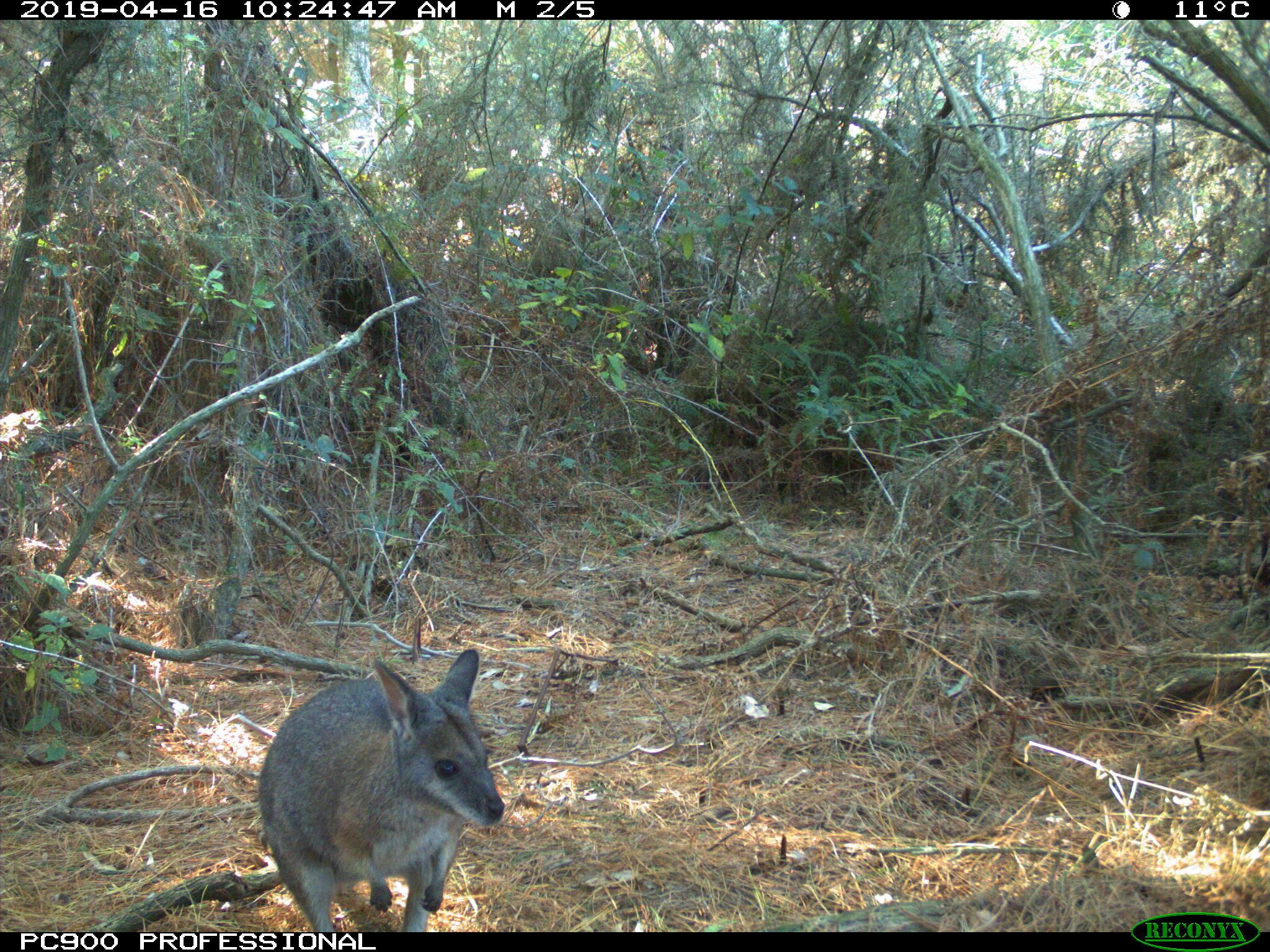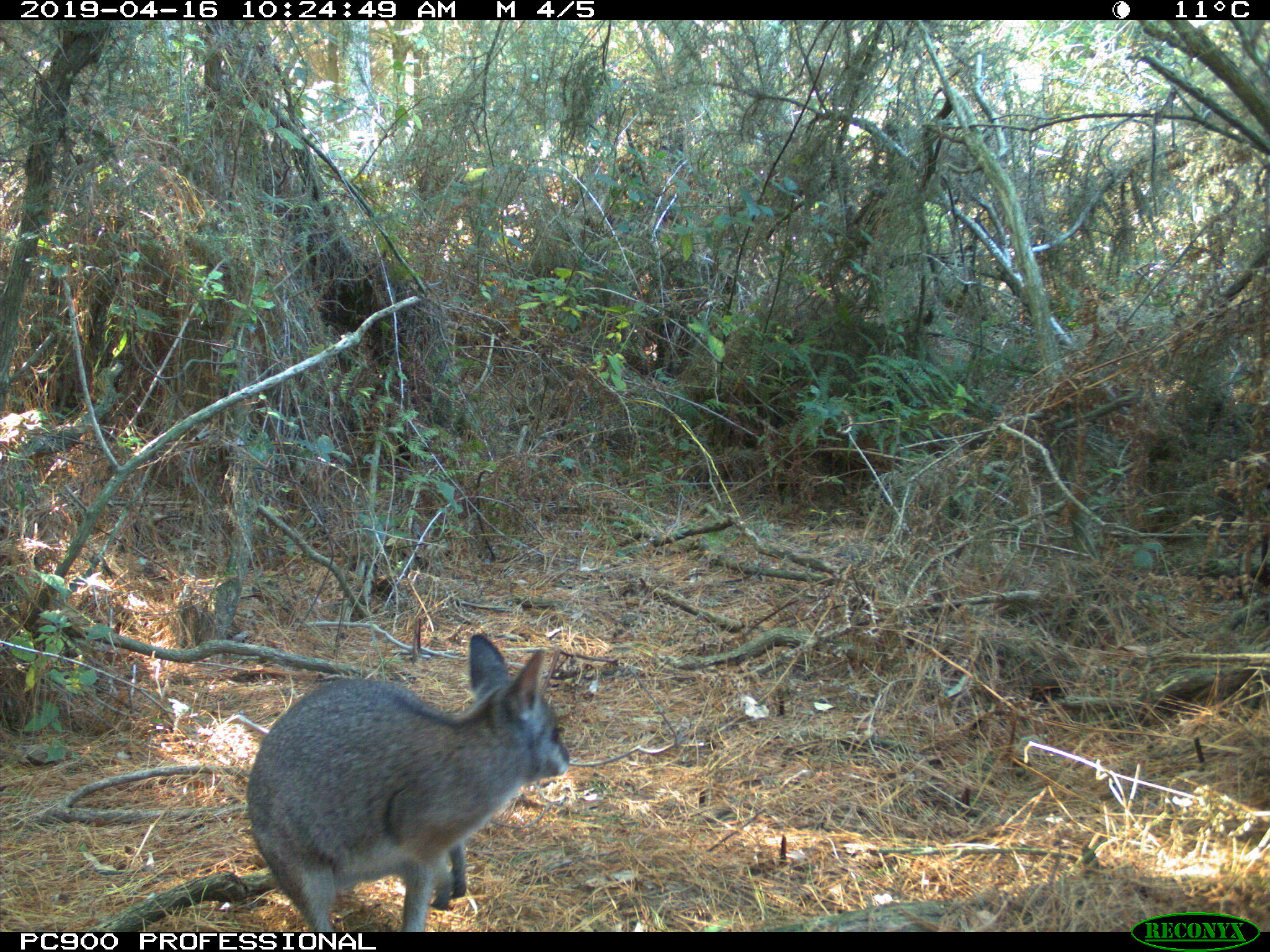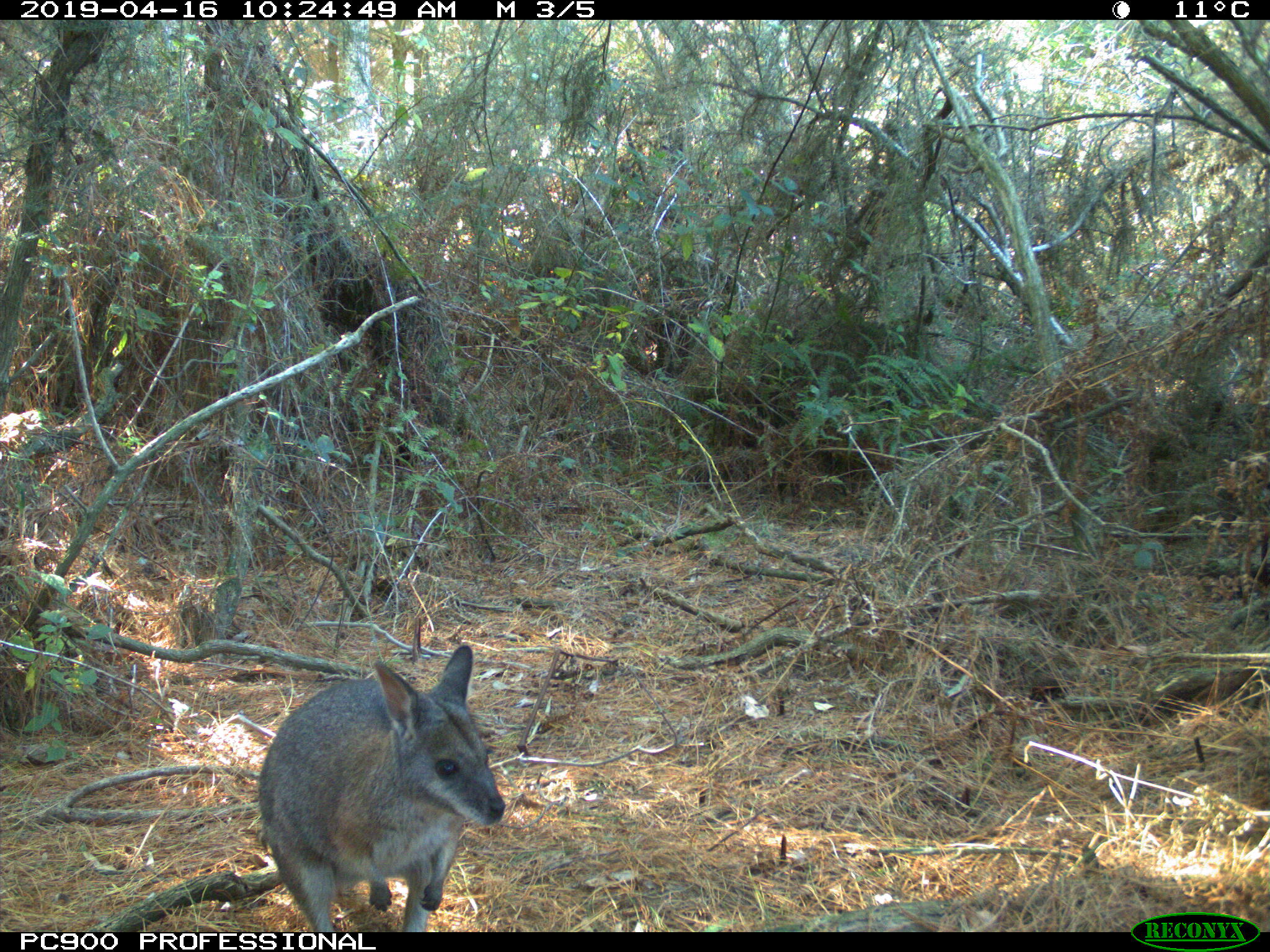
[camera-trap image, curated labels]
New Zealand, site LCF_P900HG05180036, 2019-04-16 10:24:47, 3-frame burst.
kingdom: Animalia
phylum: Chordata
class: Mammalia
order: Diprotodontia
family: Macropodidae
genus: Notamacropus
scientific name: Notamacropus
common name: wallaby